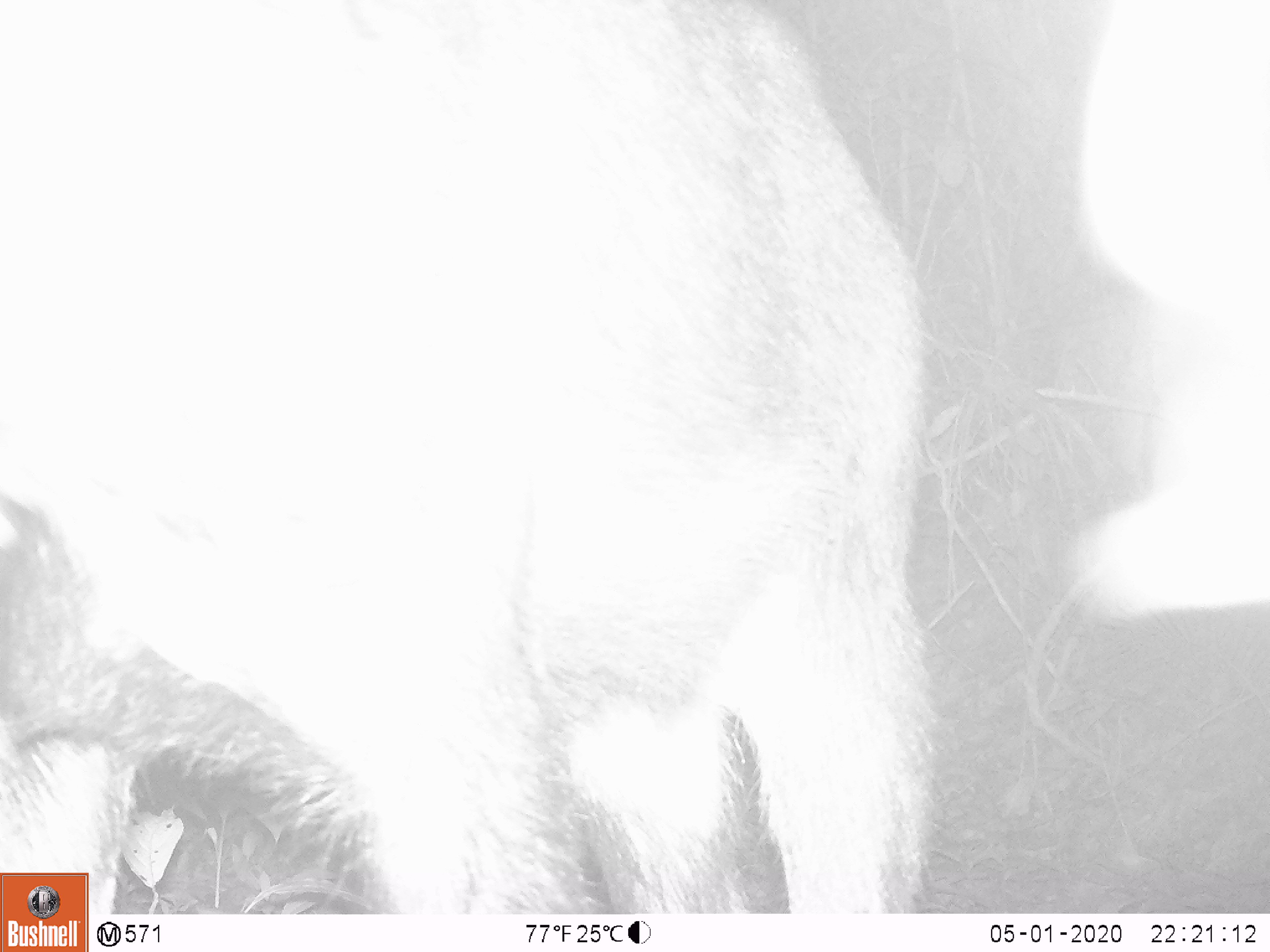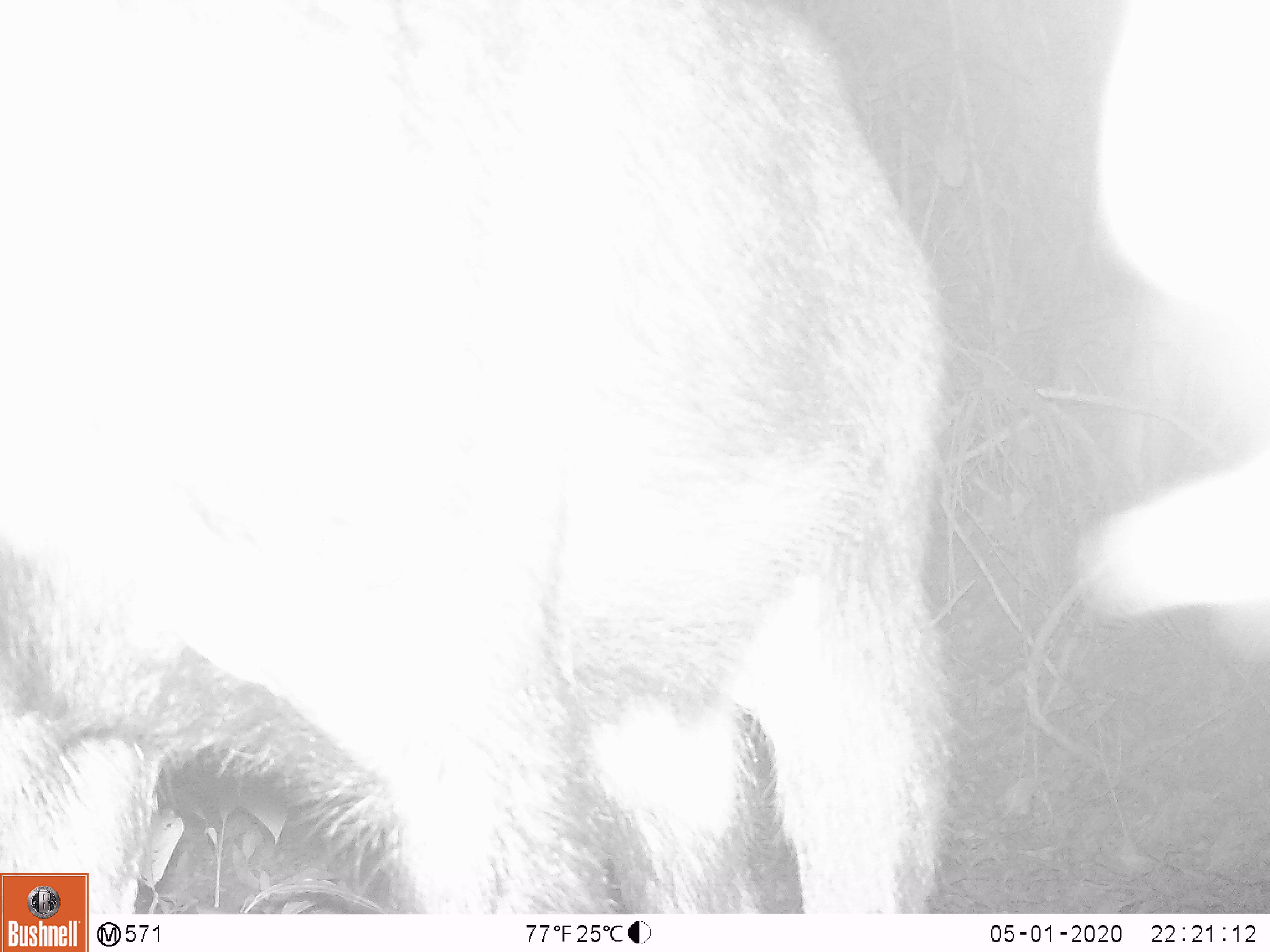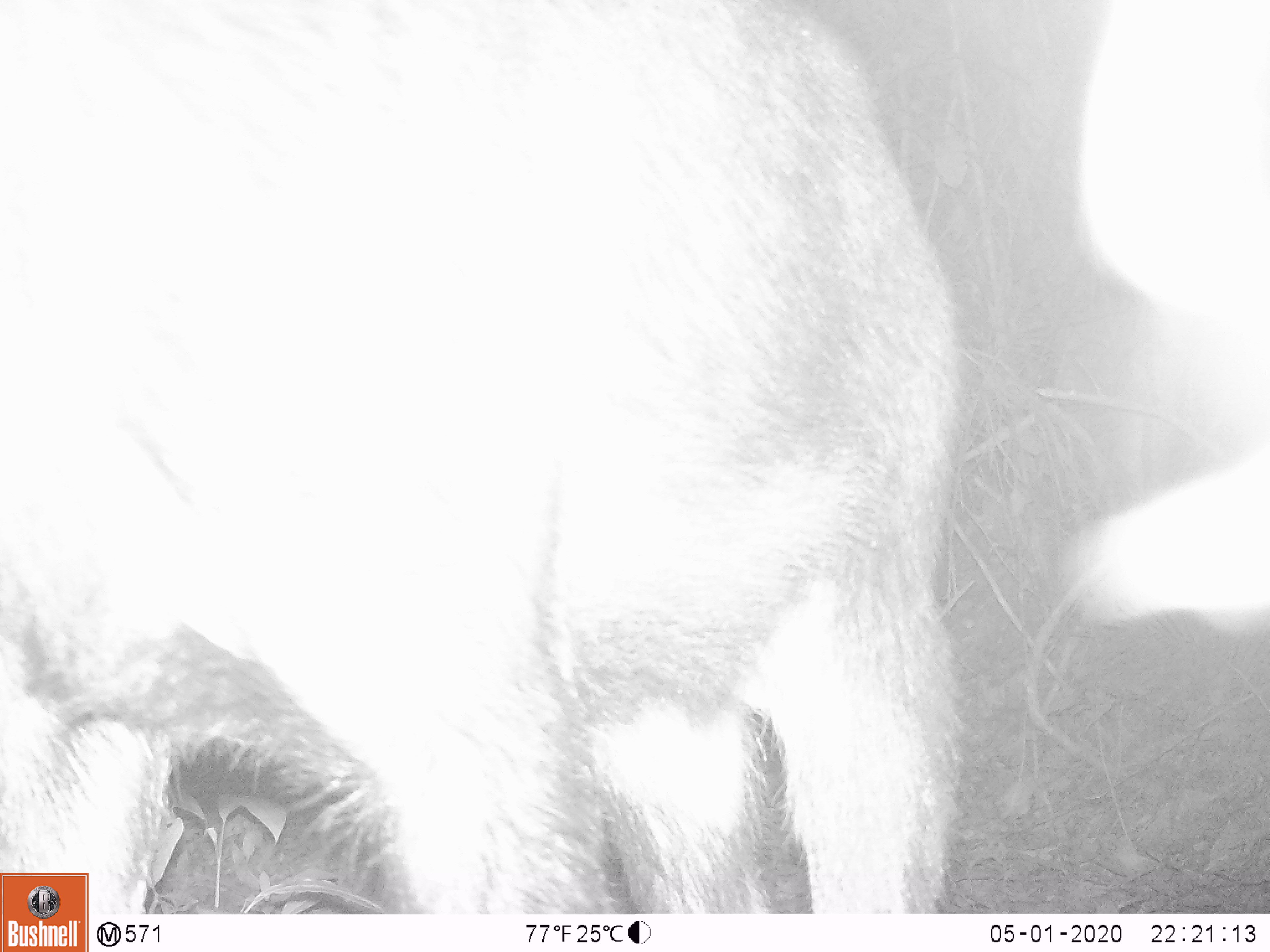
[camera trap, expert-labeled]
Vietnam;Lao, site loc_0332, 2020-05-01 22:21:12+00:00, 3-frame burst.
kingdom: Animalia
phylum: Chordata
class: Mammalia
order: Artiodactyla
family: Bovidae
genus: Capricornis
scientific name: Capricornis sumatraensis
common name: chinese serow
Chinese serow (Capricornis sumatraensis). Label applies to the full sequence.